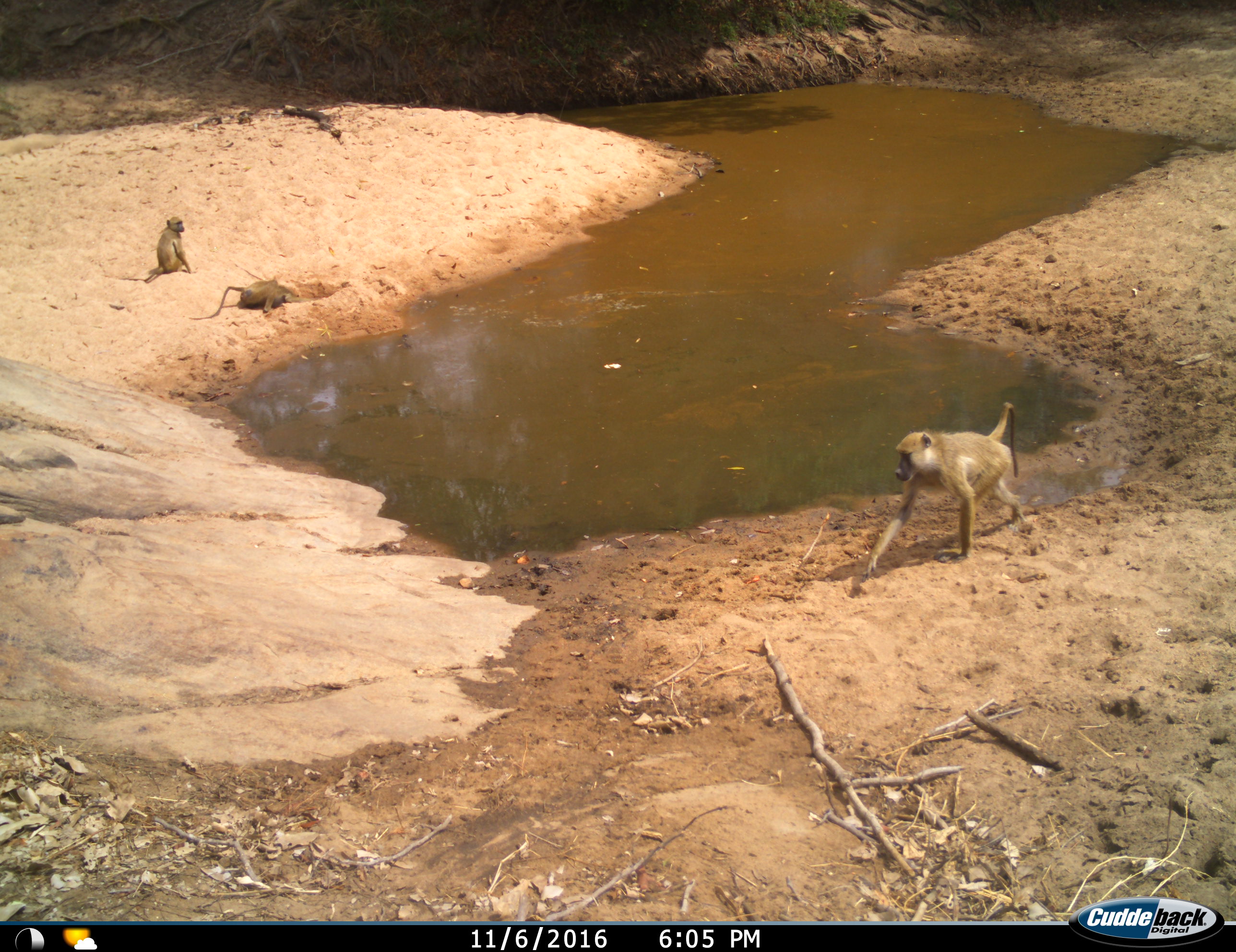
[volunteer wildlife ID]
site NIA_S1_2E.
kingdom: Animalia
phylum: Chordata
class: Mammalia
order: Primates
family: Cercopithecidae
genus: Papio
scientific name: Papio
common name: baboon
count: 3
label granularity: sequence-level